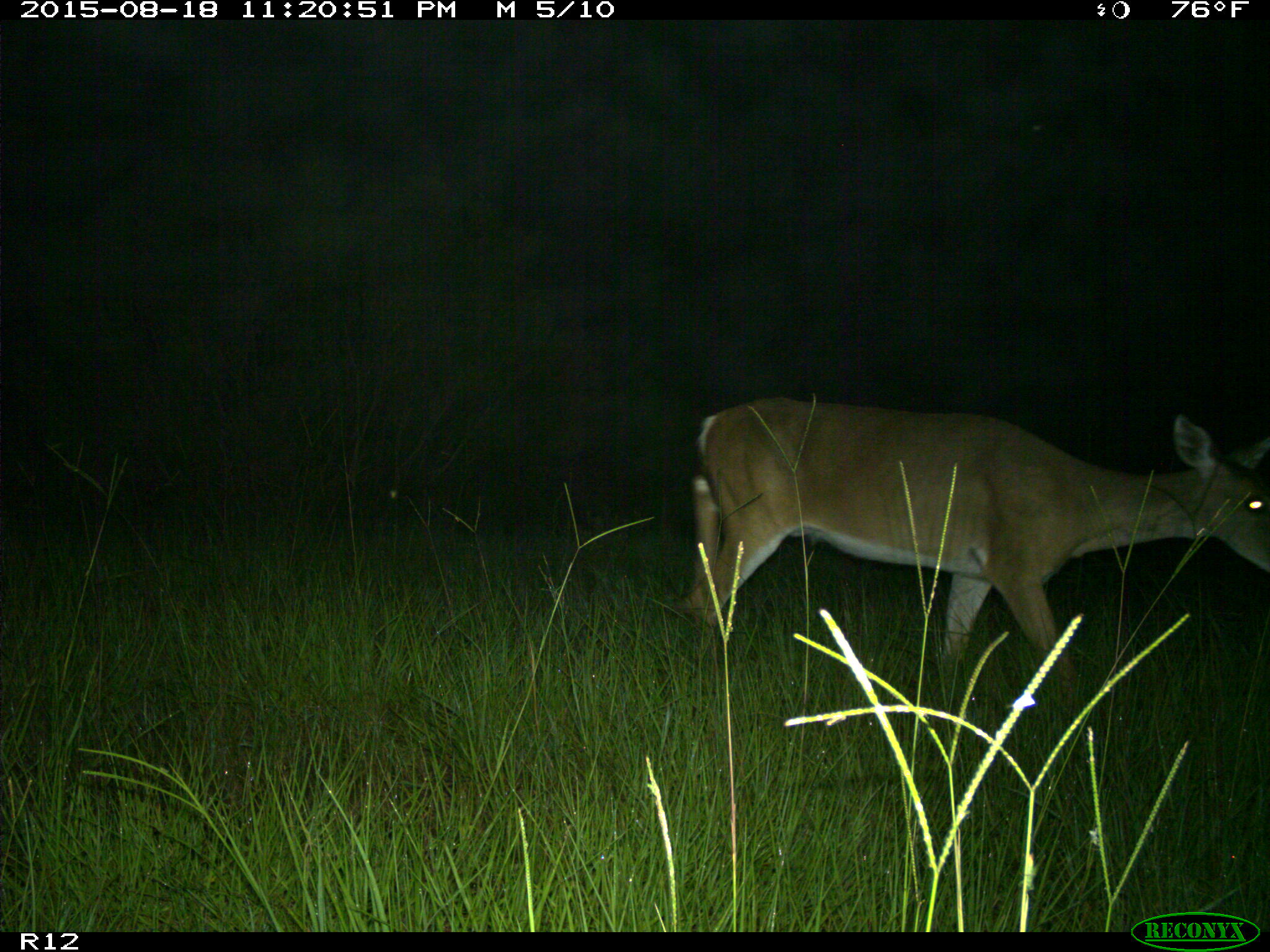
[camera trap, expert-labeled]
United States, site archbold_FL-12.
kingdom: Animalia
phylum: Chordata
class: Mammalia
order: Artiodactyla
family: Cervidae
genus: Odocoileus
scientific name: Odocoileus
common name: deer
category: unidentified deer